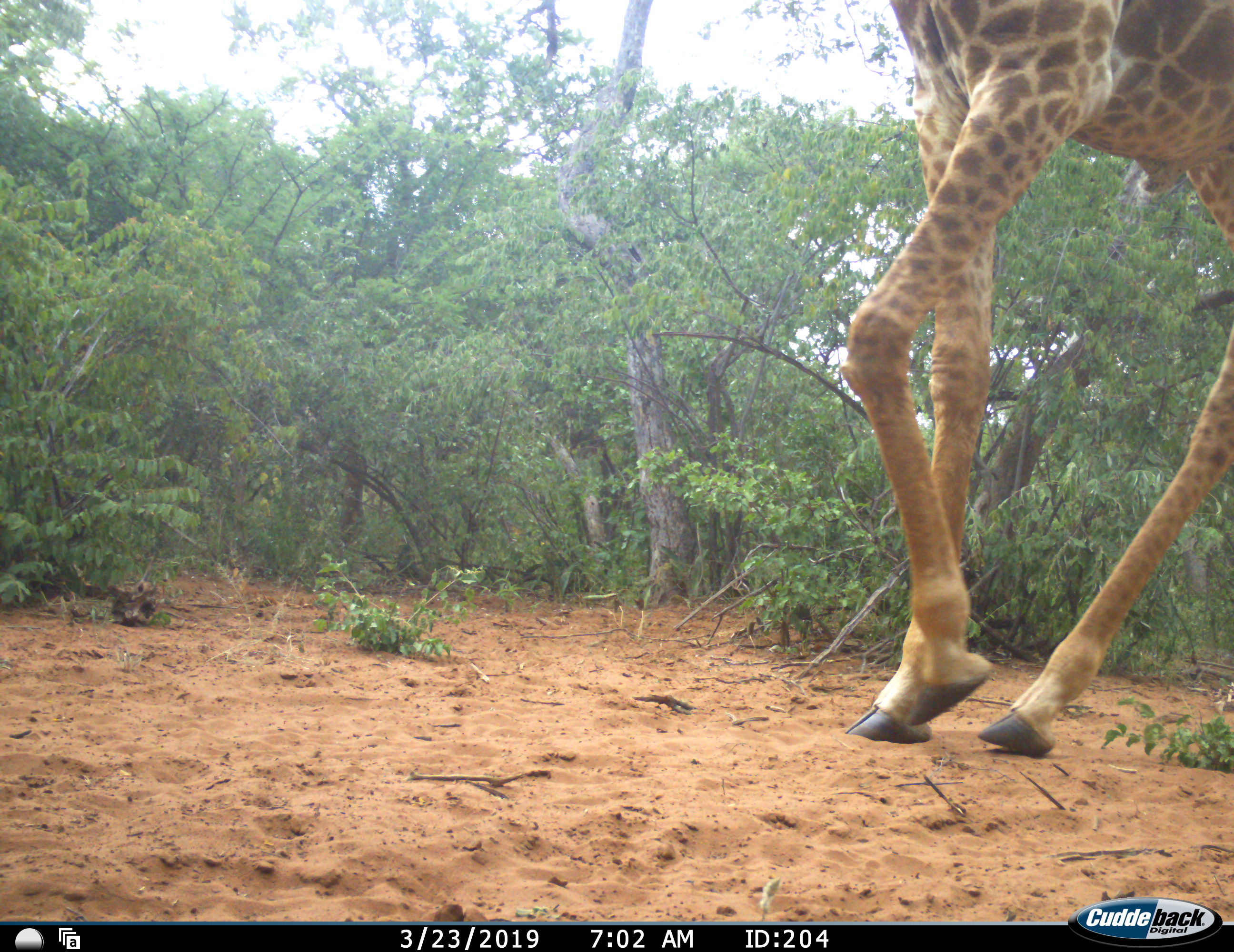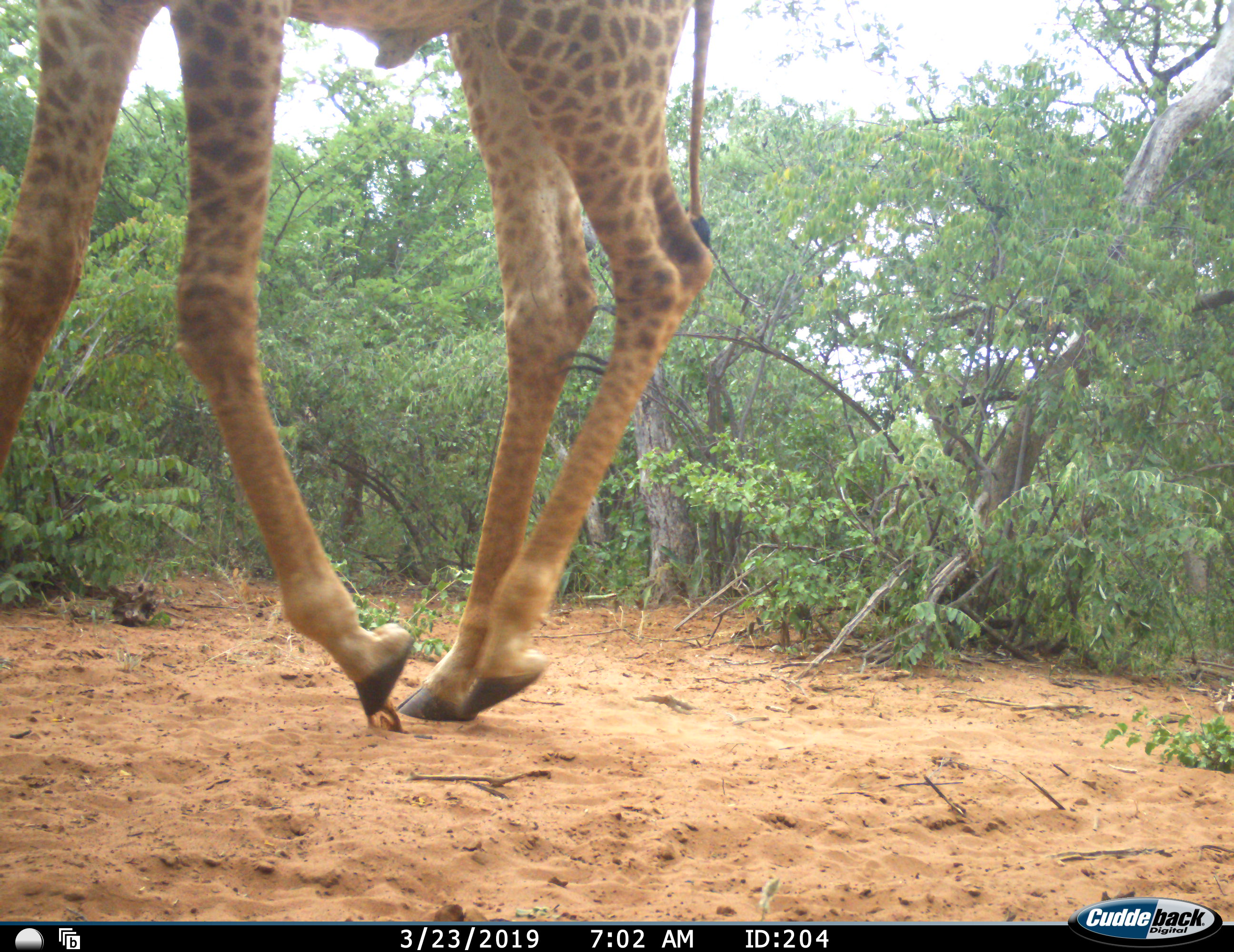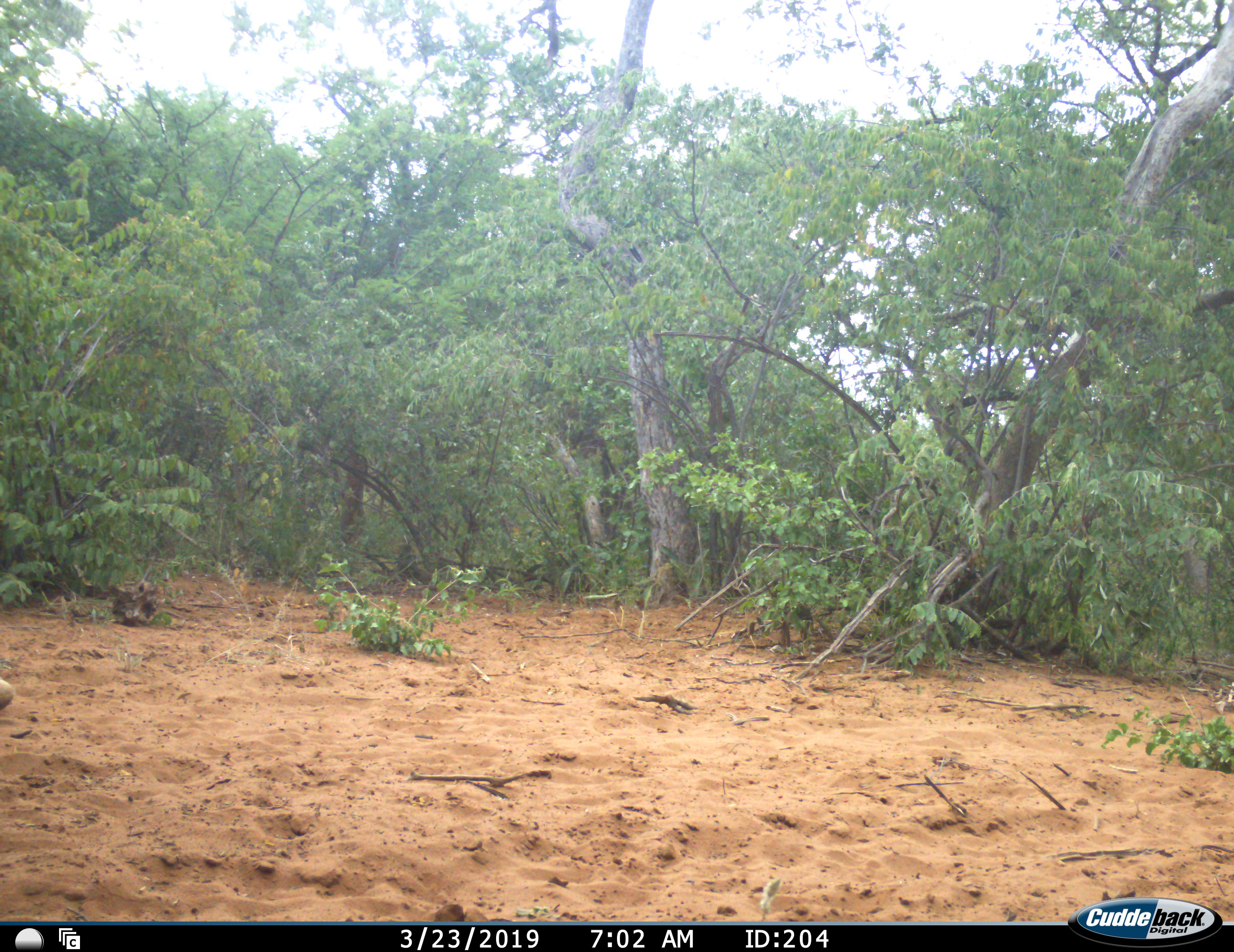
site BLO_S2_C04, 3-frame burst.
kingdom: Animalia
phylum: Chordata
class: Mammalia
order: Artiodactyla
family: Giraffidae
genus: Giraffa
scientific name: Giraffa camelopardalis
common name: giraffe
Giraffe (Giraffa camelopardalis), count 1. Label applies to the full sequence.